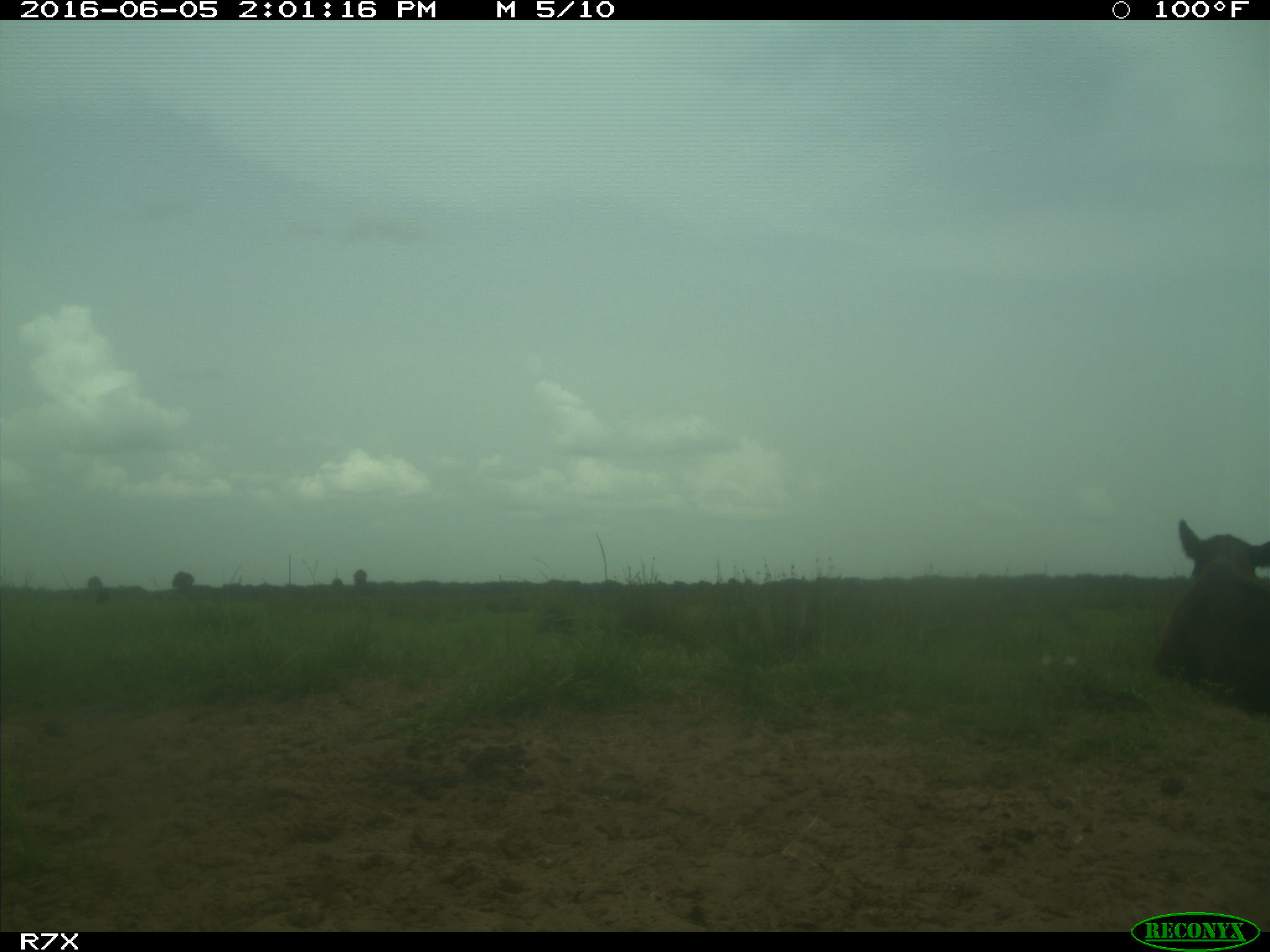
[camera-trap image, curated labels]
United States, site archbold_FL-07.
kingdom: Animalia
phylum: Chordata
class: Mammalia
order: Artiodactyla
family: Bovidae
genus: Bos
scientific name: Bos taurus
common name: domestic cow